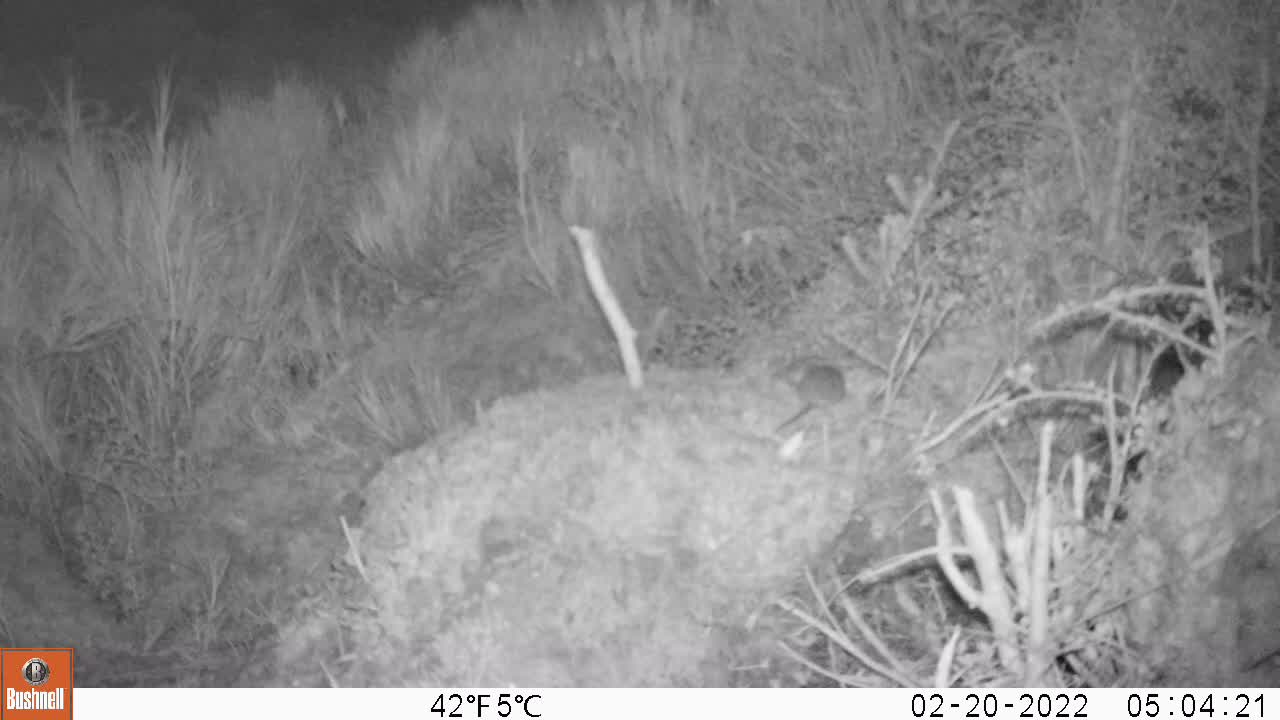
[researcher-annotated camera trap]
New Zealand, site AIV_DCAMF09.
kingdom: Animalia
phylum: Chordata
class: Mammalia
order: Rodentia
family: Muridae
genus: Mus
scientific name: Mus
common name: mouse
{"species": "mouse (Mus)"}